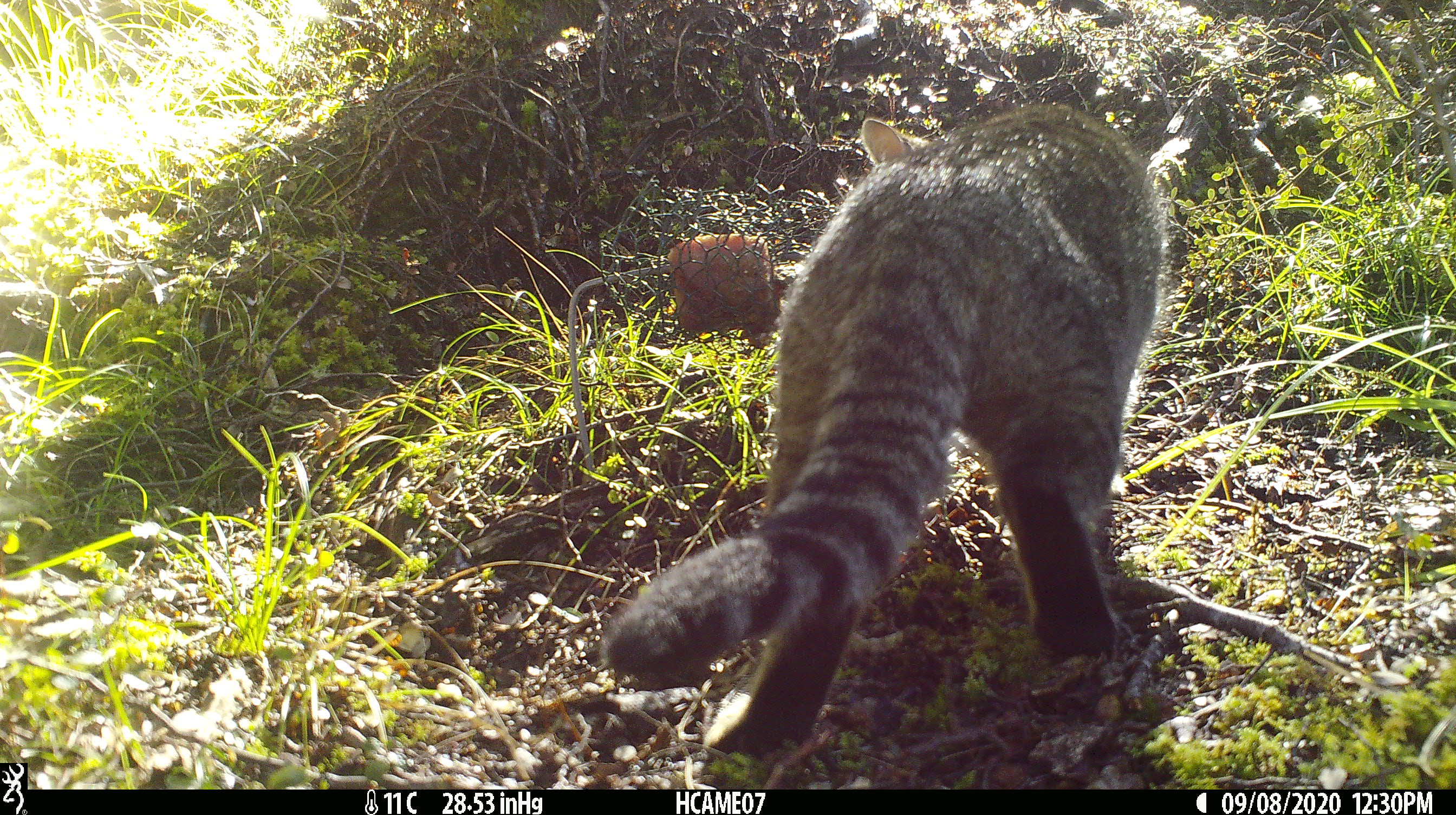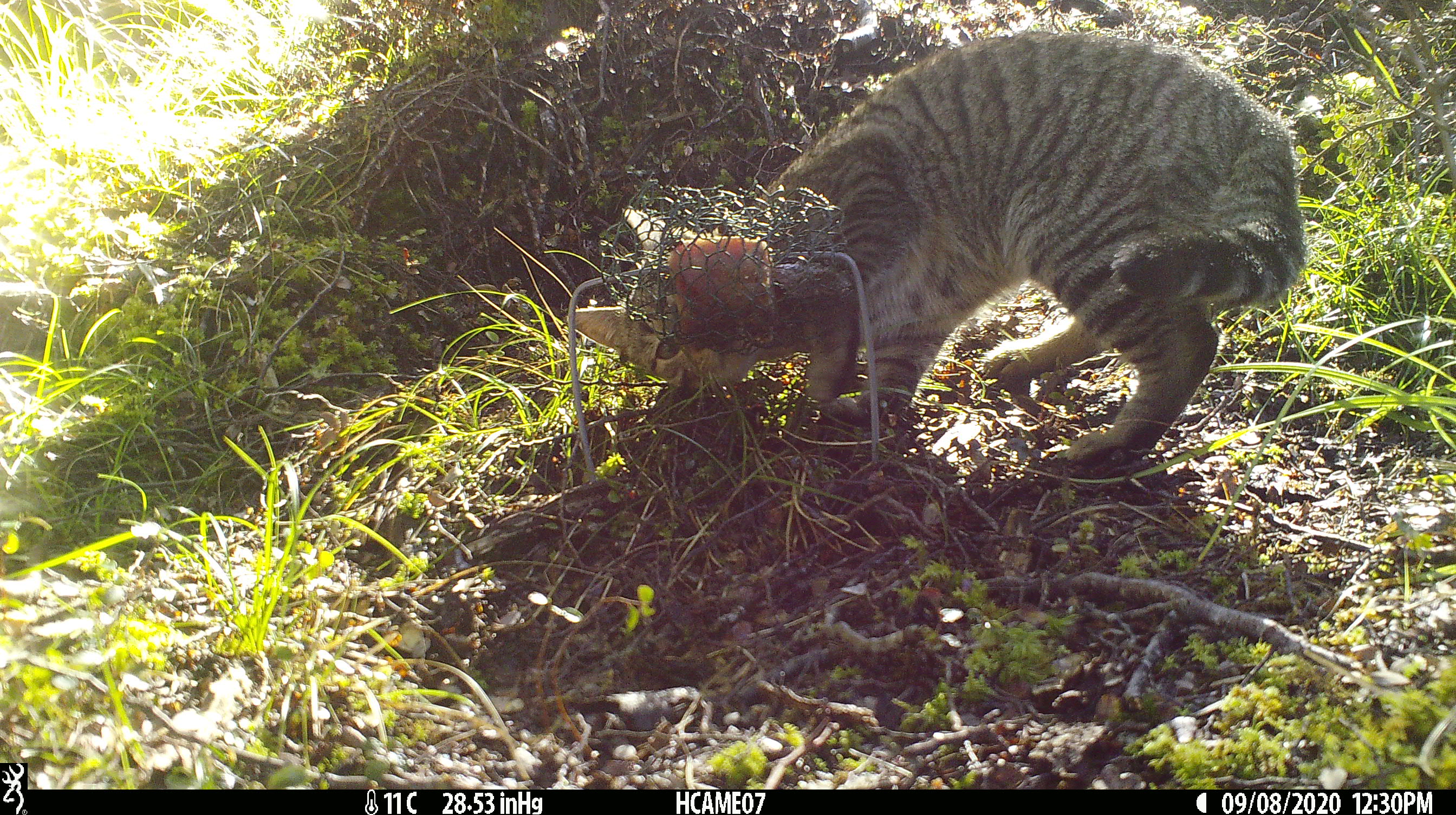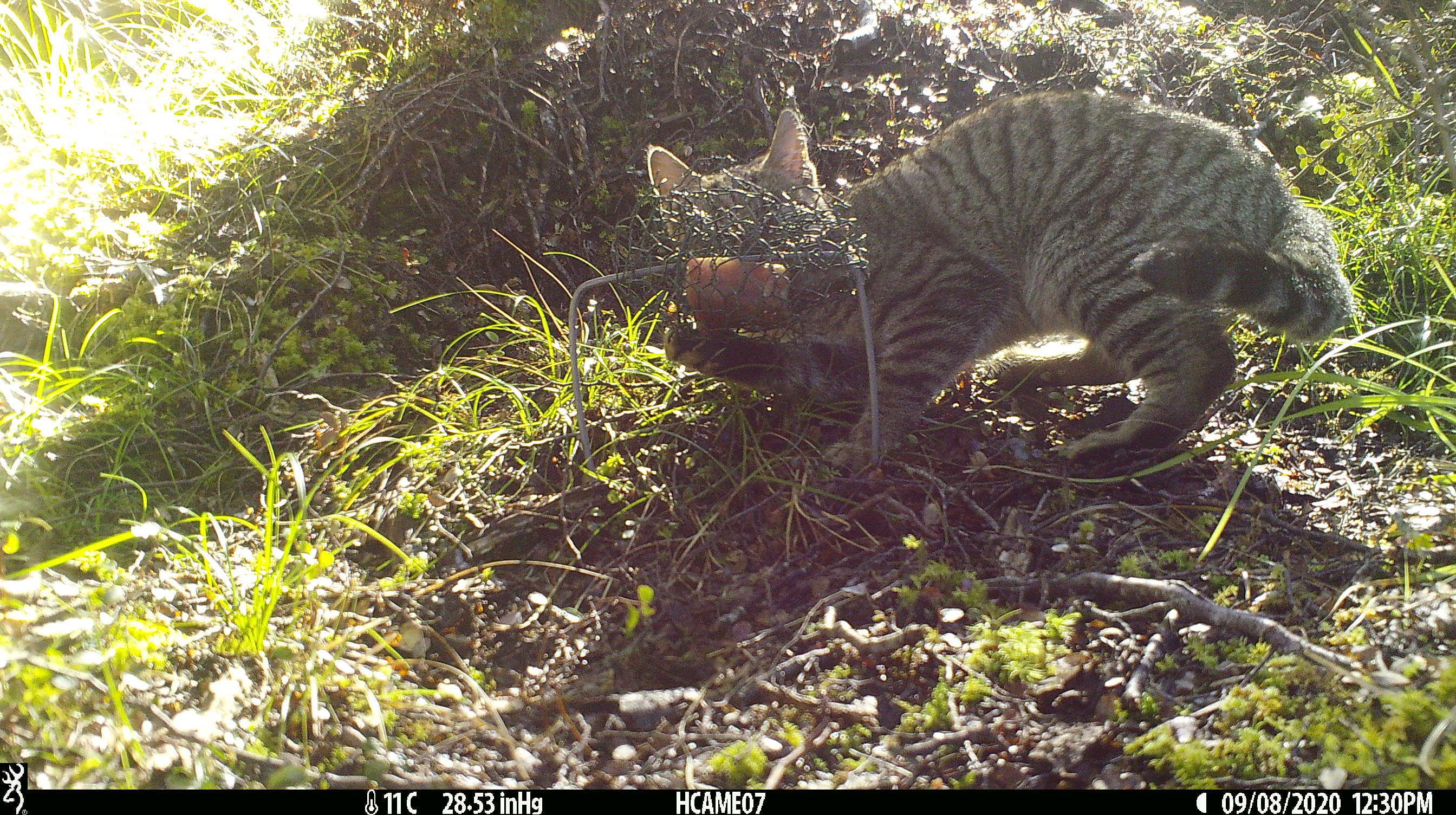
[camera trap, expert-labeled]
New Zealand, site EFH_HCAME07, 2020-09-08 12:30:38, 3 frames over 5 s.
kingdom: Animalia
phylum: Chordata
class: Mammalia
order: Carnivora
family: Felidae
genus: Felis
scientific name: Felis catus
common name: domestic cat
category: cat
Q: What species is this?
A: Cat (domestic cat) (Felis catus).